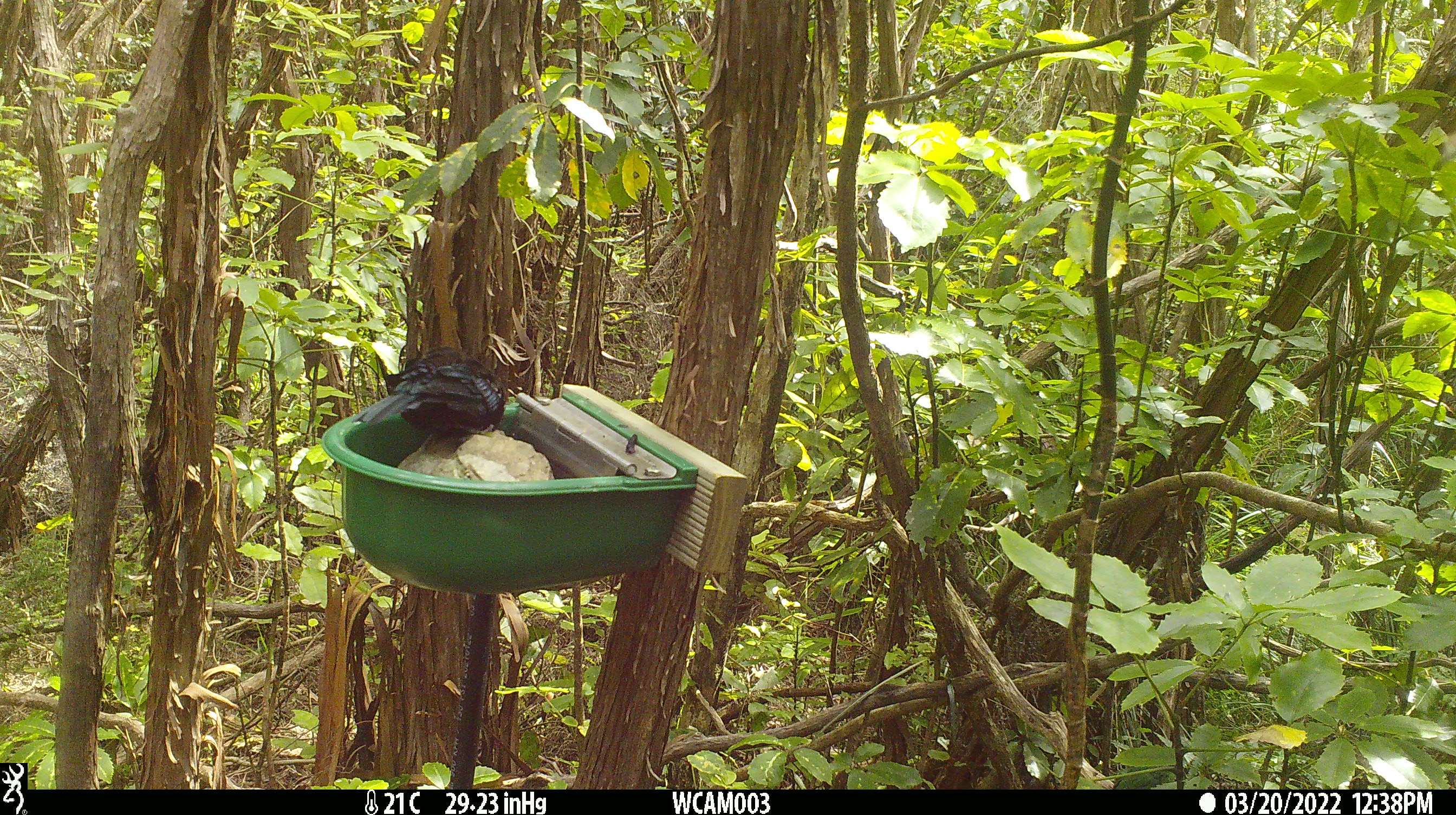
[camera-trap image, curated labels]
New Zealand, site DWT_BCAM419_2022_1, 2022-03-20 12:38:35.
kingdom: Animalia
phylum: Chordata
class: Aves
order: Passeriformes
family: Meliphagidae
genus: Prosthemadera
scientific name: Prosthemadera novaeseelandiae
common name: tui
Tui (Prosthemadera novaeseelandiae).